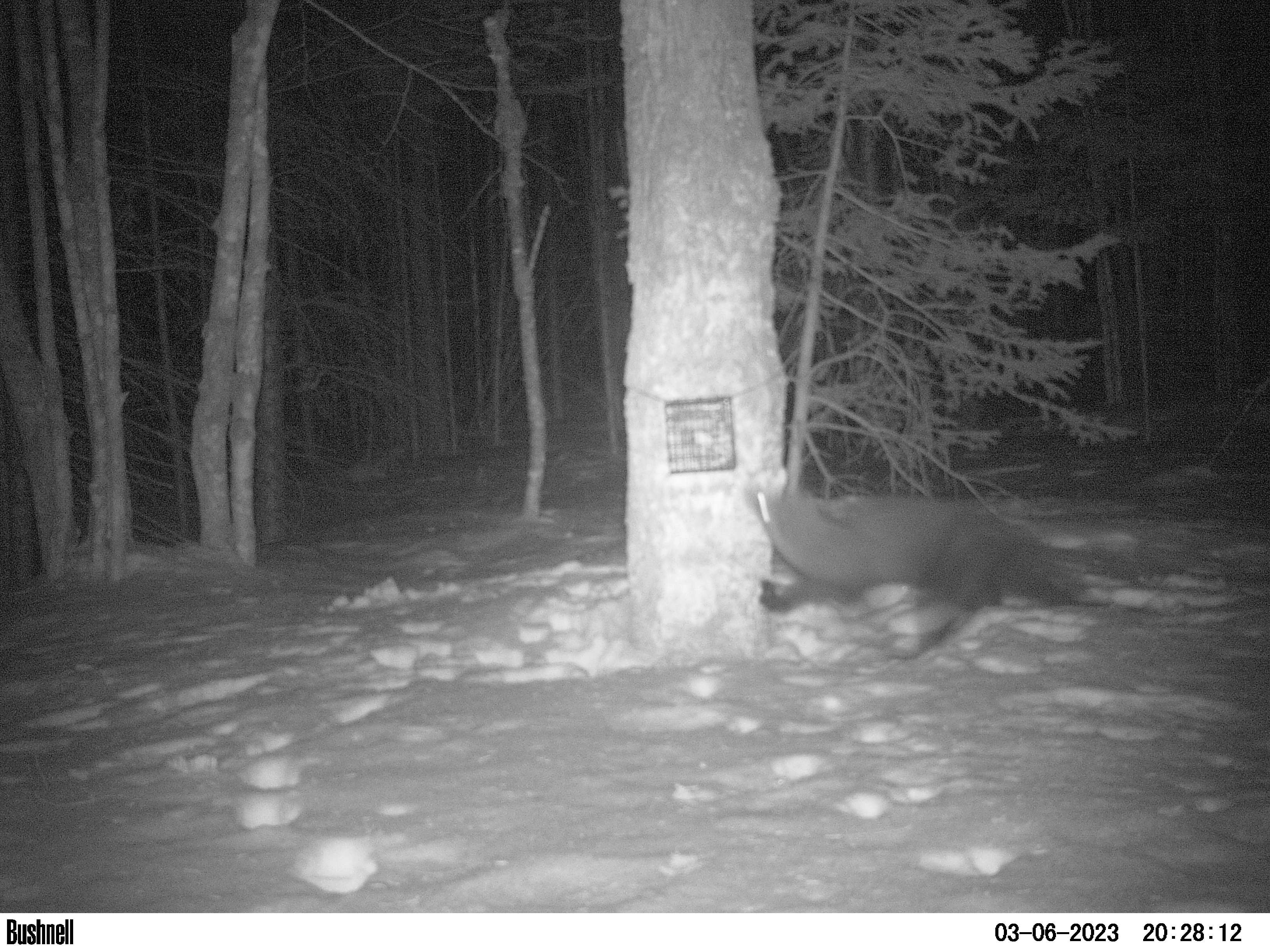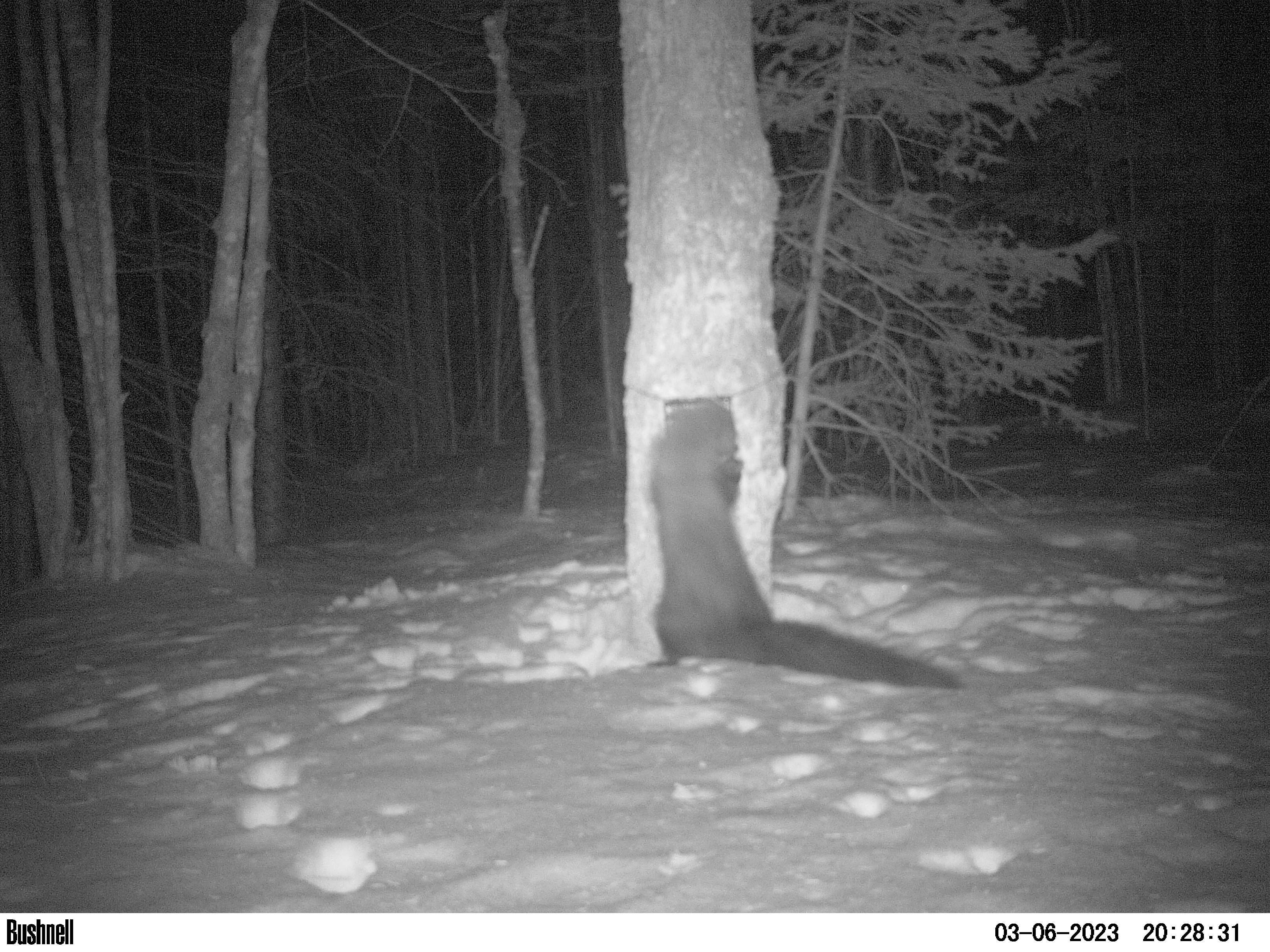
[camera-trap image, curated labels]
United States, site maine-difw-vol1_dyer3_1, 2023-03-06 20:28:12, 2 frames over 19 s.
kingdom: Animalia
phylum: Chordata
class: Mammalia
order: Carnivora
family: Mustelidae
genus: Pekania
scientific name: Pekania pennanti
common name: fisher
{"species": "fisher (Pekania pennanti)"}